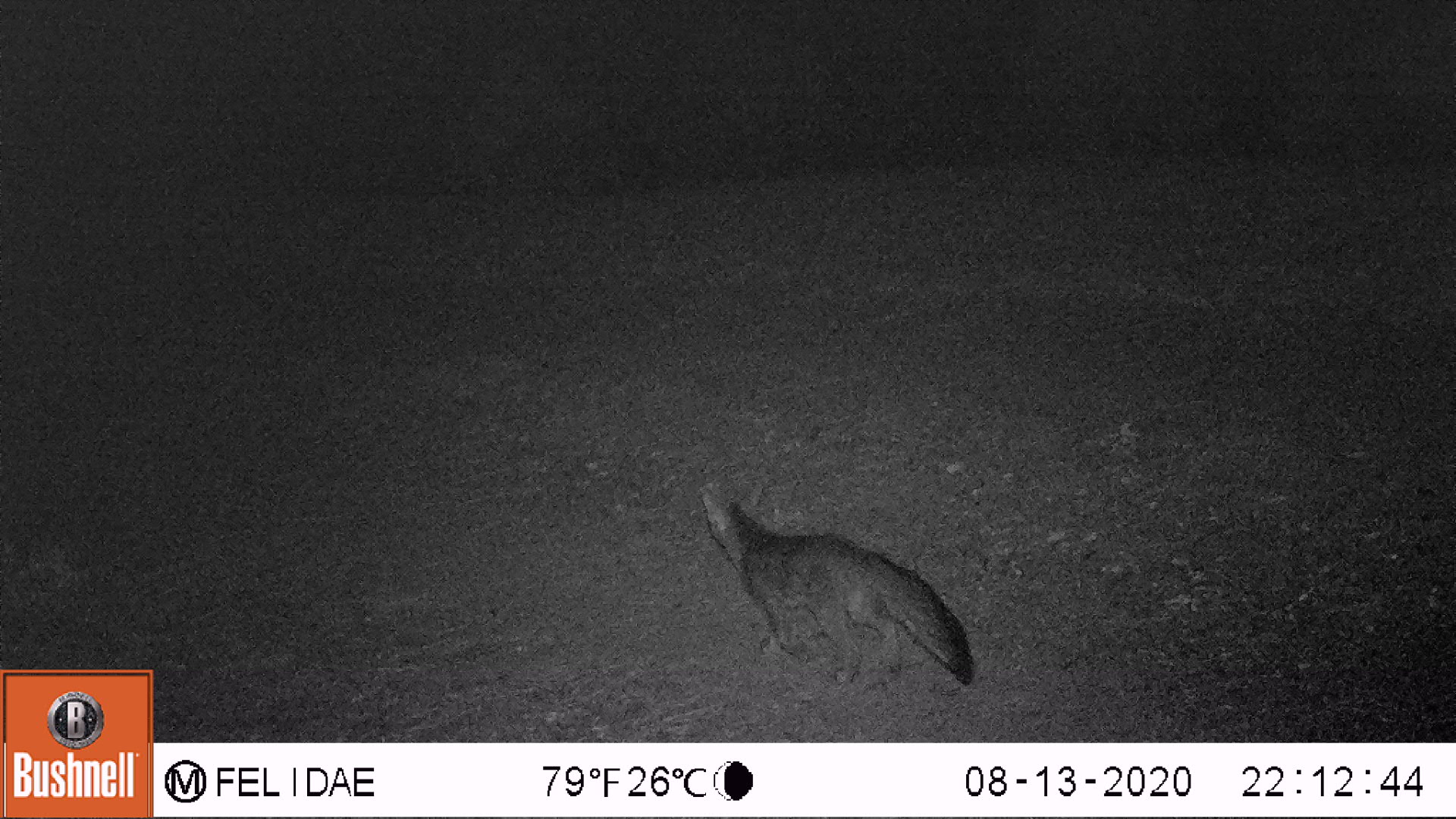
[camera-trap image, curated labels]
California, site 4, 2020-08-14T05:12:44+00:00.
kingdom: Animalia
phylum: Chordata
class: Mammalia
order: Carnivora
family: Canidae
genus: Urocyon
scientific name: Urocyon cinereoargenteus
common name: gray fox